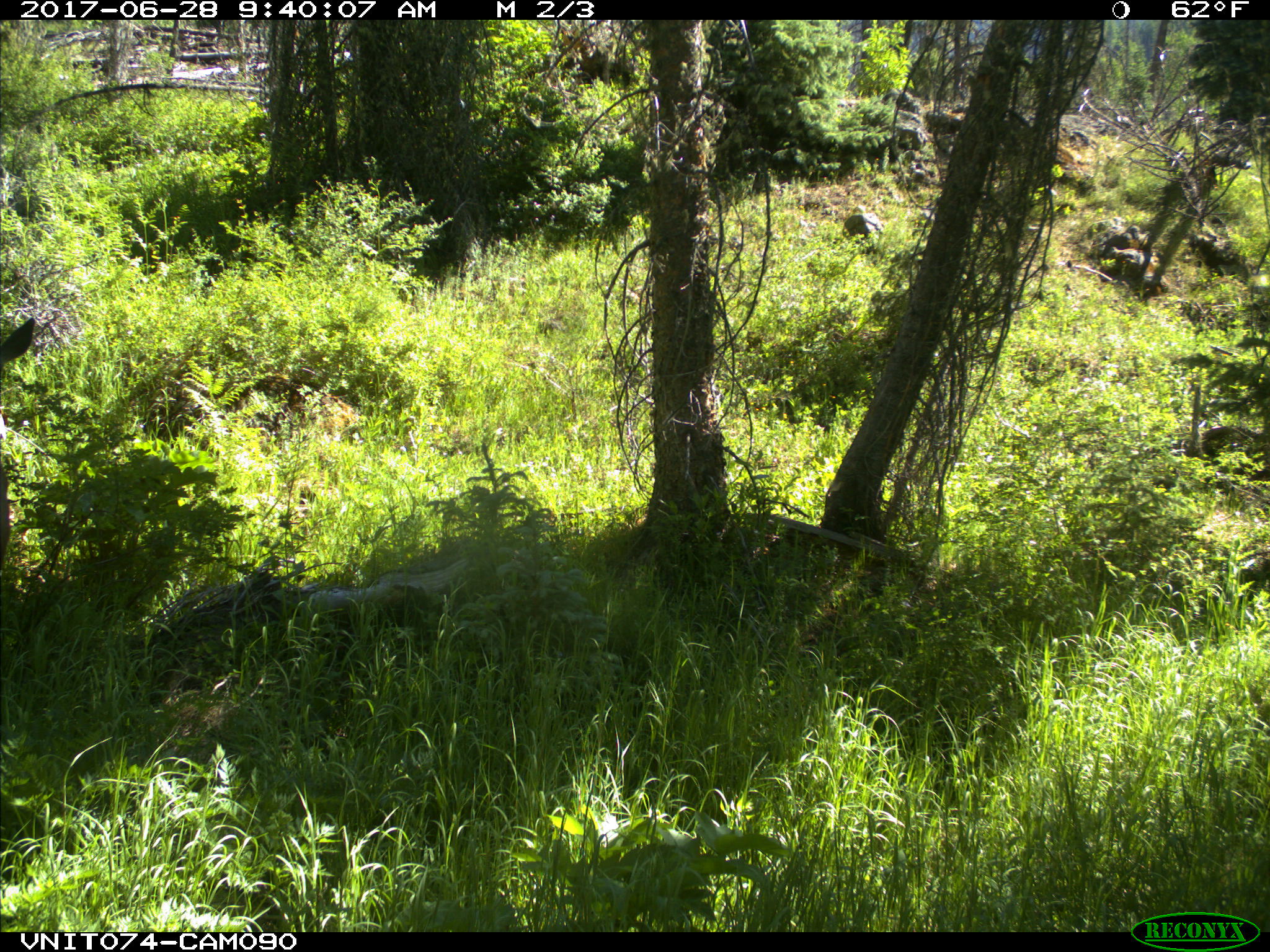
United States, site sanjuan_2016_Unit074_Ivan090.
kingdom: Animalia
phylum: Chordata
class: Mammalia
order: Artiodactyla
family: Cervidae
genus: Odocoileus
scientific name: Odocoileus hemionus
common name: mule deer